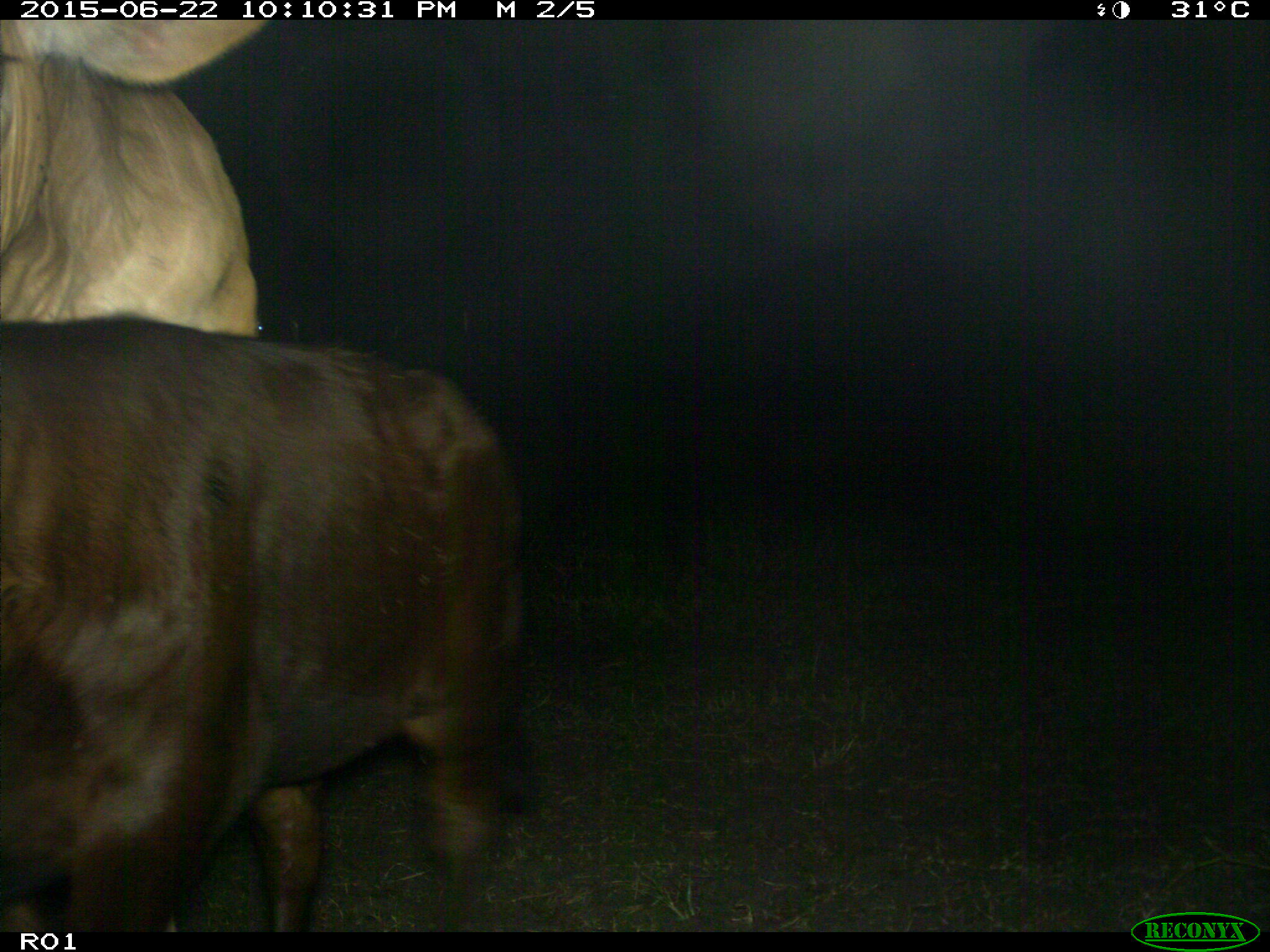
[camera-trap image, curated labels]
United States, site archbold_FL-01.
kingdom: Animalia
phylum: Chordata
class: Mammalia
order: Artiodactyla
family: Bovidae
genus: Bos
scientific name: Bos taurus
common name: domestic cow